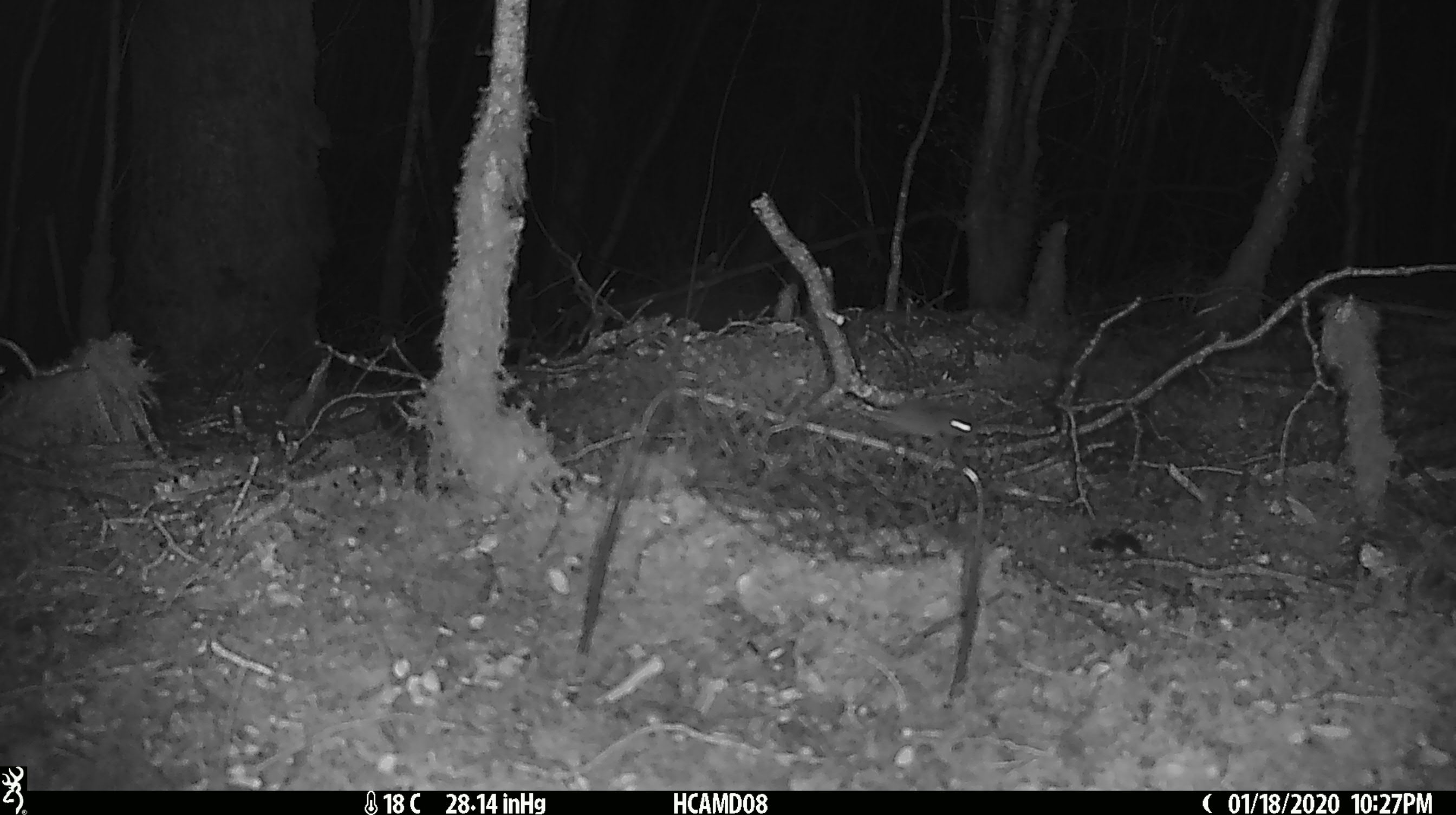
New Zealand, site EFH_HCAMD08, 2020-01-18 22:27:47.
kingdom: Animalia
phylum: Chordata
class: Mammalia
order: Rodentia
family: Muridae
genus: Mus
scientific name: Mus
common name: mouse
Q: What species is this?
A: Mouse (Mus).